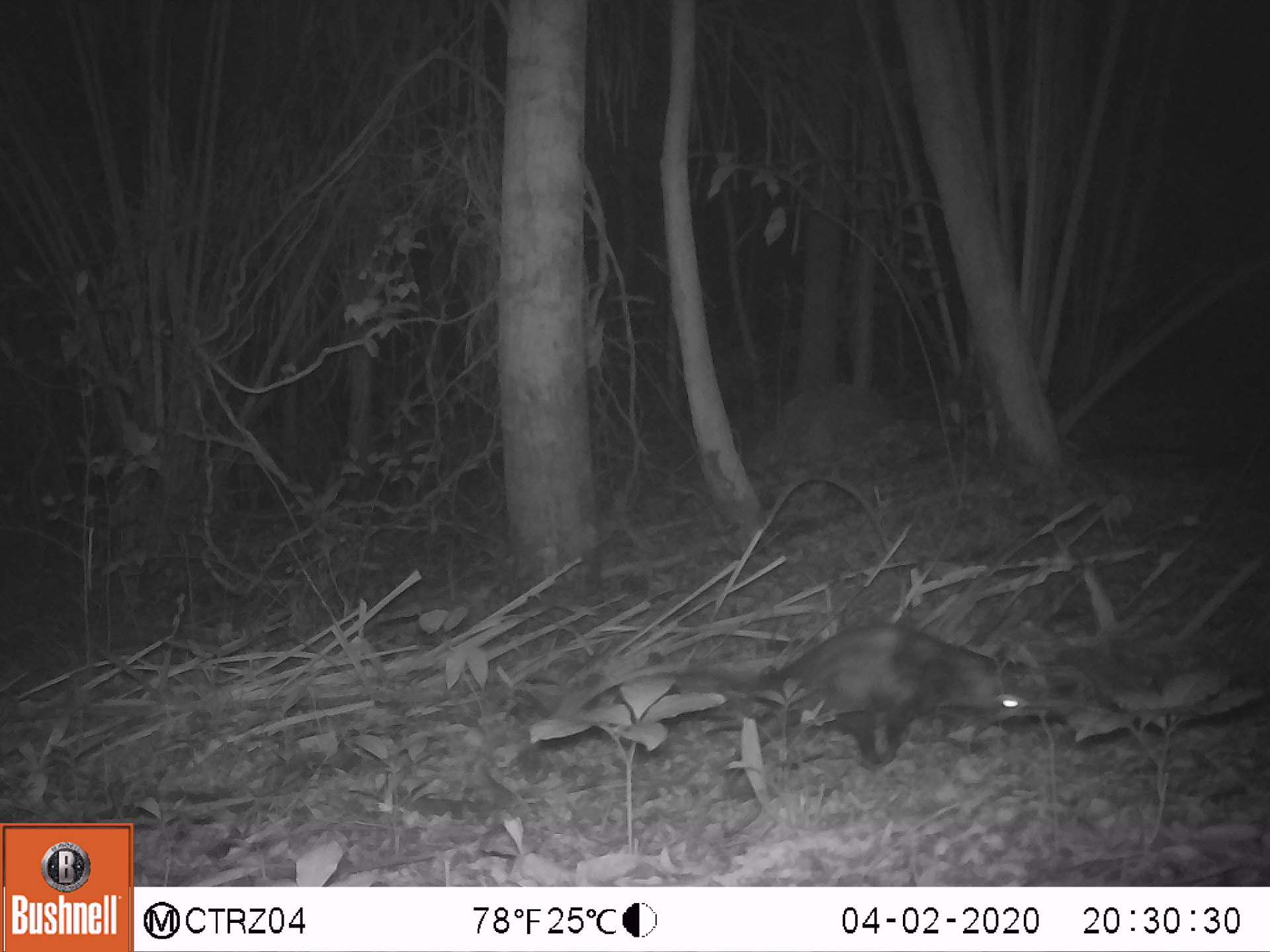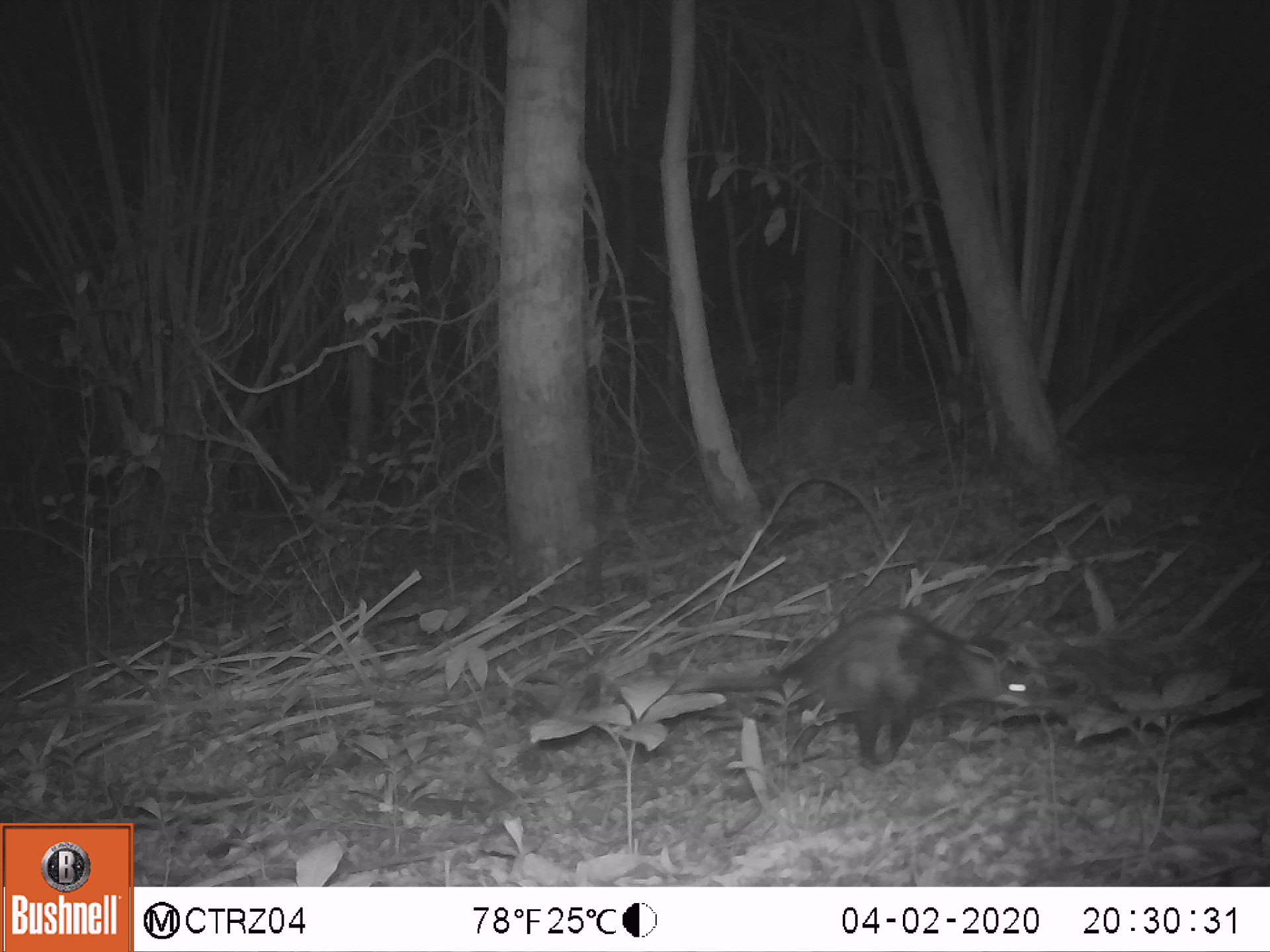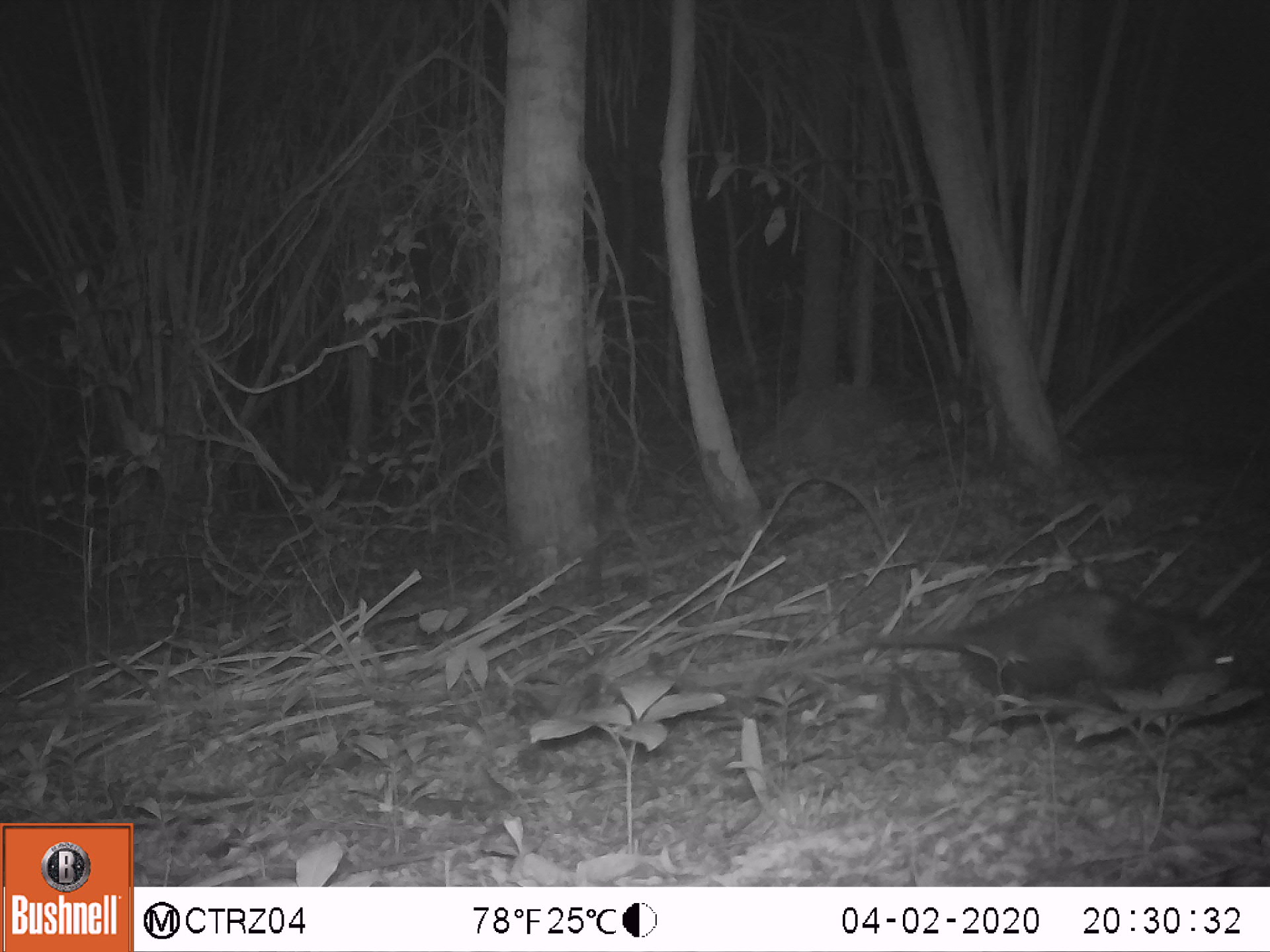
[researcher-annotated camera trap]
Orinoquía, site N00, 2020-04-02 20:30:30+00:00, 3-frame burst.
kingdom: Animalia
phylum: Chordata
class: Mammalia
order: Didelphimorphia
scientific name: Didelphimorphia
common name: possum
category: unknown possum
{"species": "unknown possum (possum) (Didelphimorphia)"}